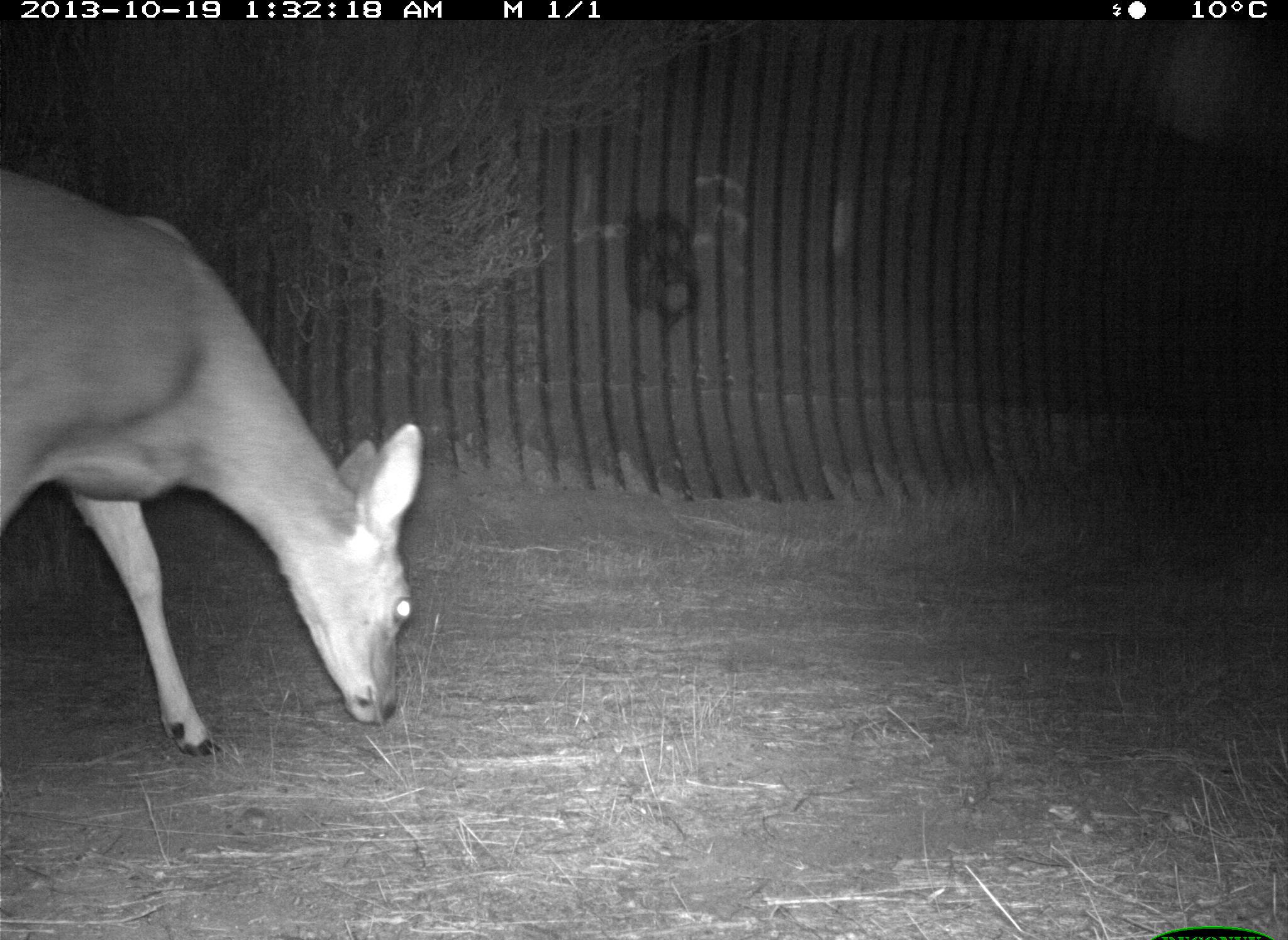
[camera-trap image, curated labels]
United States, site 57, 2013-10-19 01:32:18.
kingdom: Animalia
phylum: Chordata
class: Mammalia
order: Artiodactyla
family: Cervidae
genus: Odocoileus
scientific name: Odocoileus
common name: deer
Deer (Odocoileus).